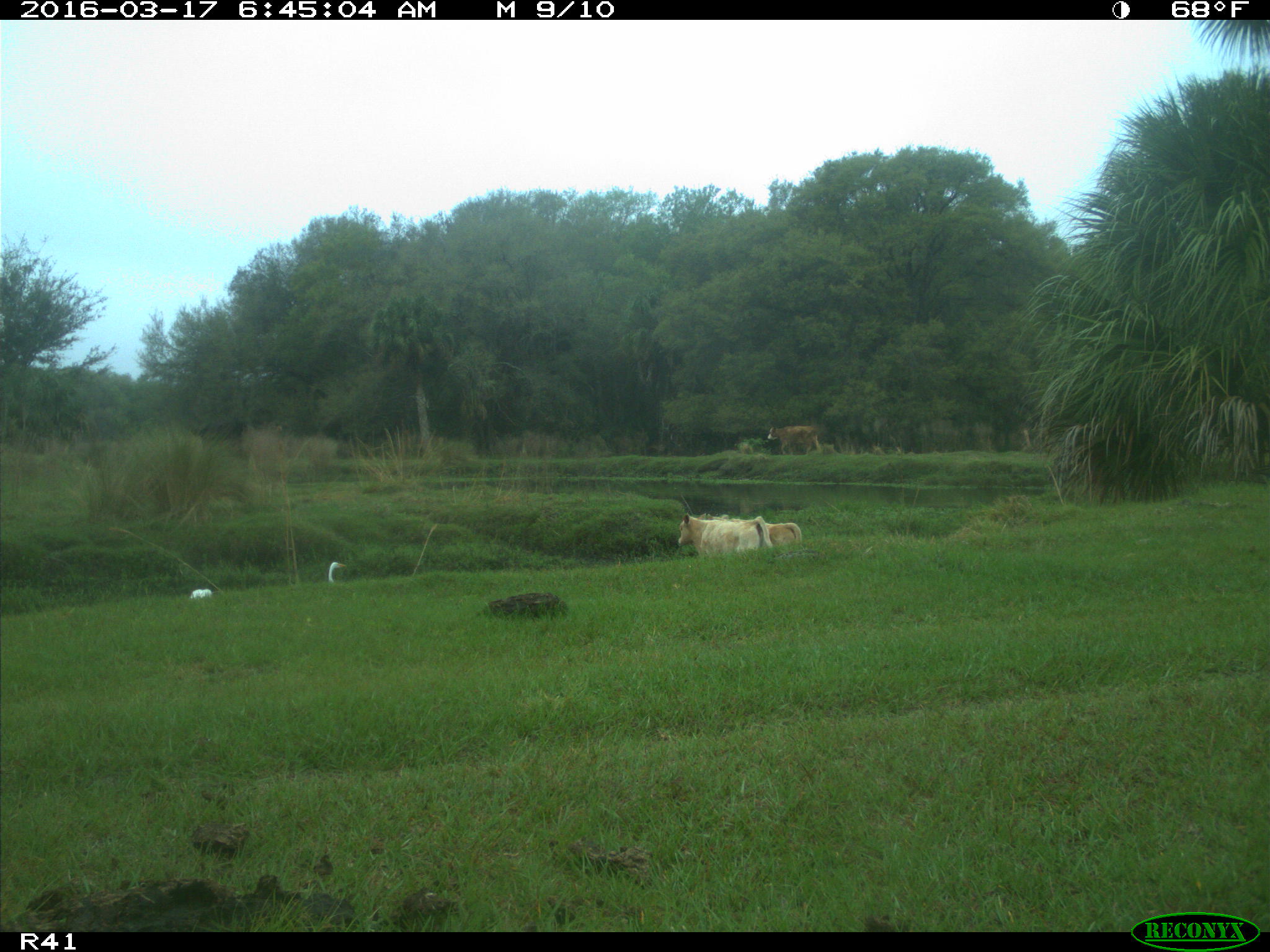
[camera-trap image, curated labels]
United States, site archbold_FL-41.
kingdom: Animalia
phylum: Chordata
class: Mammalia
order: Artiodactyla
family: Bovidae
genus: Bos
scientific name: Bos taurus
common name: domestic cow